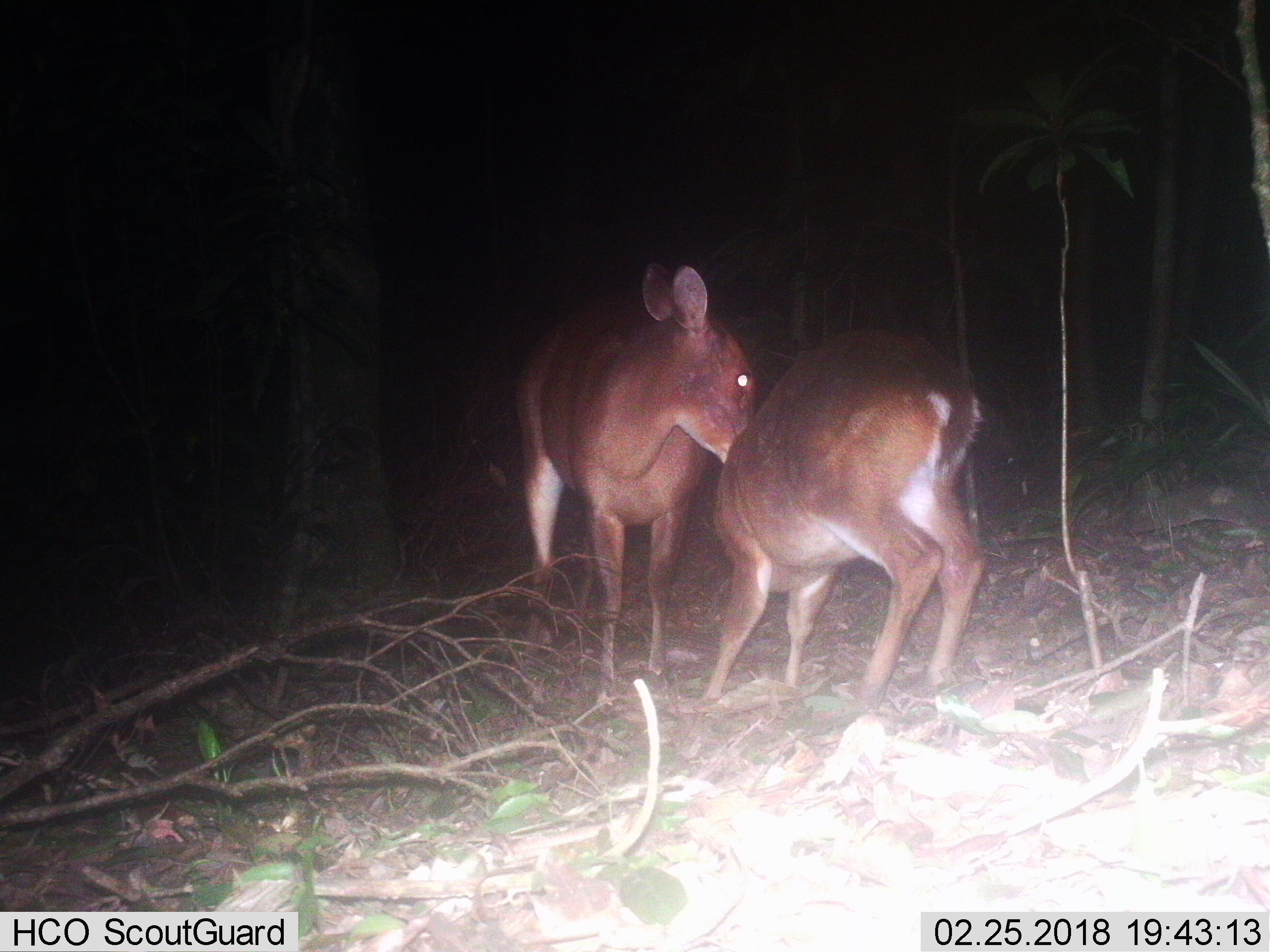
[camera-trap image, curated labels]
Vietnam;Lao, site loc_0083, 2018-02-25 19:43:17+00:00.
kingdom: Animalia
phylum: Chordata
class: Mammalia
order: Artiodactyla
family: Cervidae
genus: Muntiacus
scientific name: Muntiacus vuquangensis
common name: large-antlered muntjac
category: large antlered muntjac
Large antlered muntjac (large-antlered muntjac) (Muntiacus vuquangensis). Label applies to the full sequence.